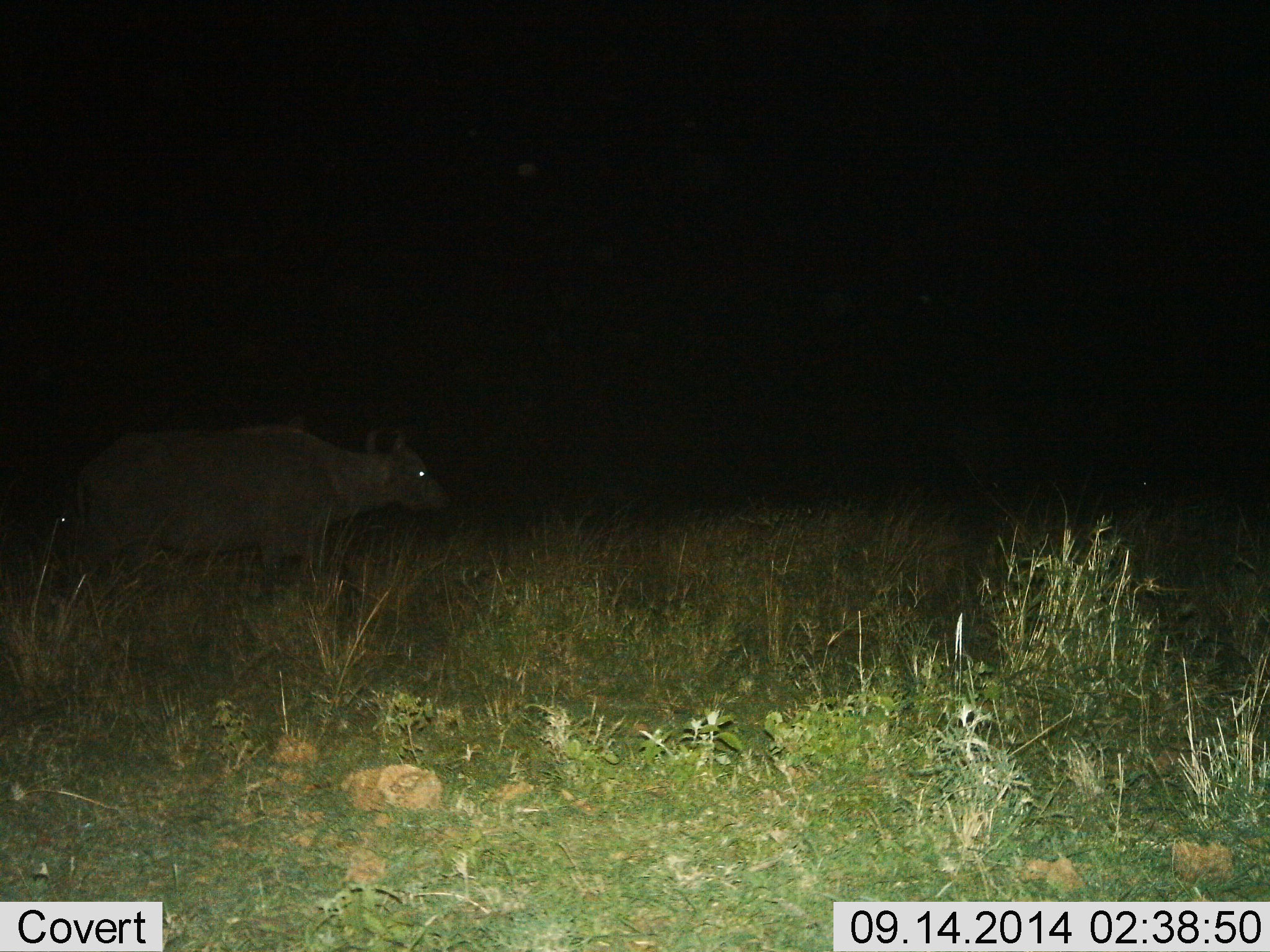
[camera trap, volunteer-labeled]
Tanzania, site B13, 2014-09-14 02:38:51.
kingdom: Animalia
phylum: Chordata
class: Mammalia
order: Artiodactyla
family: Bovidae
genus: Syncerus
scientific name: Syncerus caffer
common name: cape buffalo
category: buffalo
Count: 1.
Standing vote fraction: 55%.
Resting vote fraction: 0%.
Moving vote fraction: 45%.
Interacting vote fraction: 0%.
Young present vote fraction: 0%.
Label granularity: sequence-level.